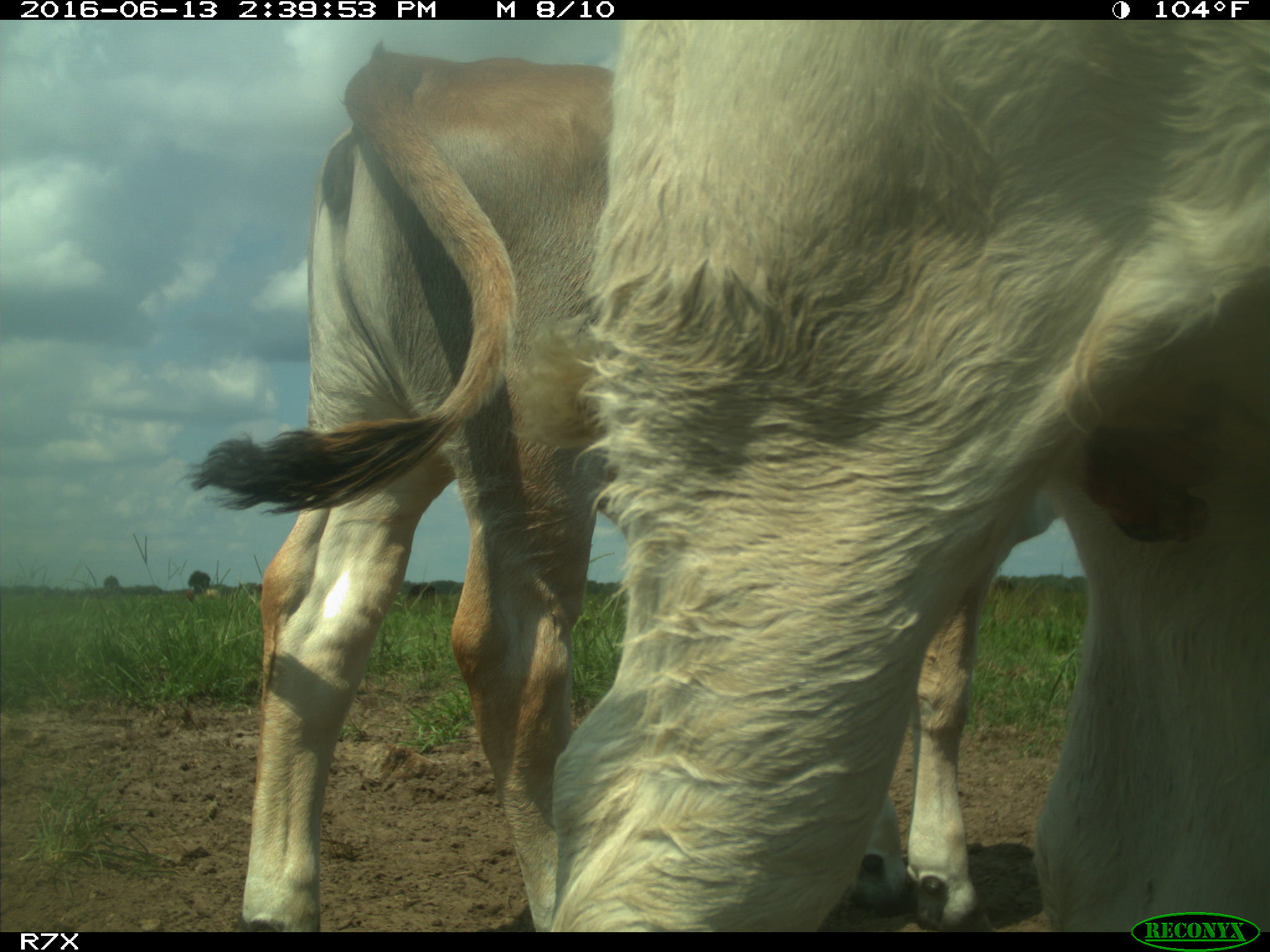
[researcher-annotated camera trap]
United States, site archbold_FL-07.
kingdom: Animalia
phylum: Chordata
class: Mammalia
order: Artiodactyla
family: Bovidae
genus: Bos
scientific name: Bos taurus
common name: domestic cow